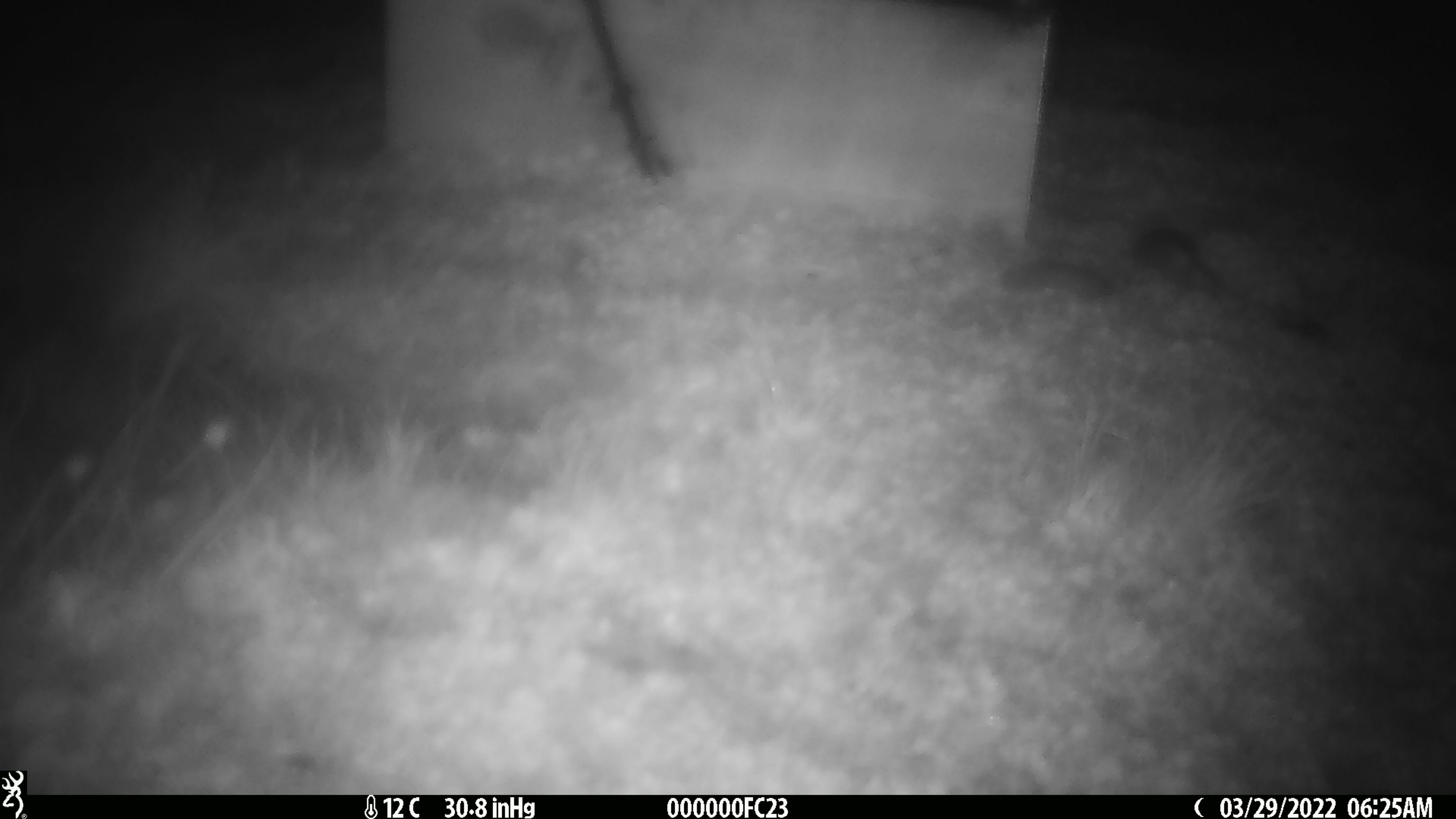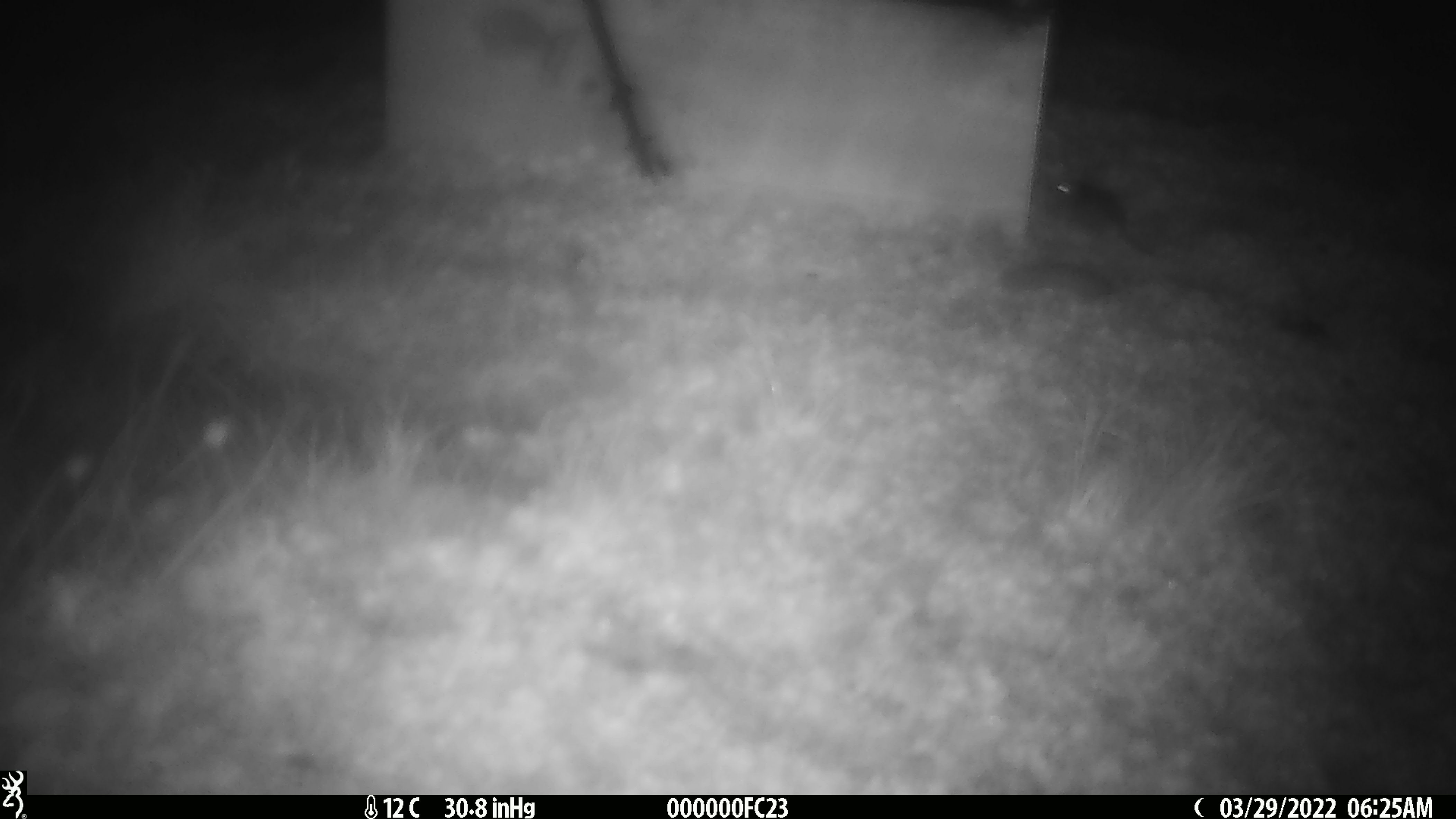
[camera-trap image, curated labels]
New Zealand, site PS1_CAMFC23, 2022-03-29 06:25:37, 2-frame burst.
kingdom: Animalia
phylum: Chordata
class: Mammalia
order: Rodentia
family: Muridae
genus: Mus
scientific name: Mus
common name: mouse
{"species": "mouse (Mus)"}